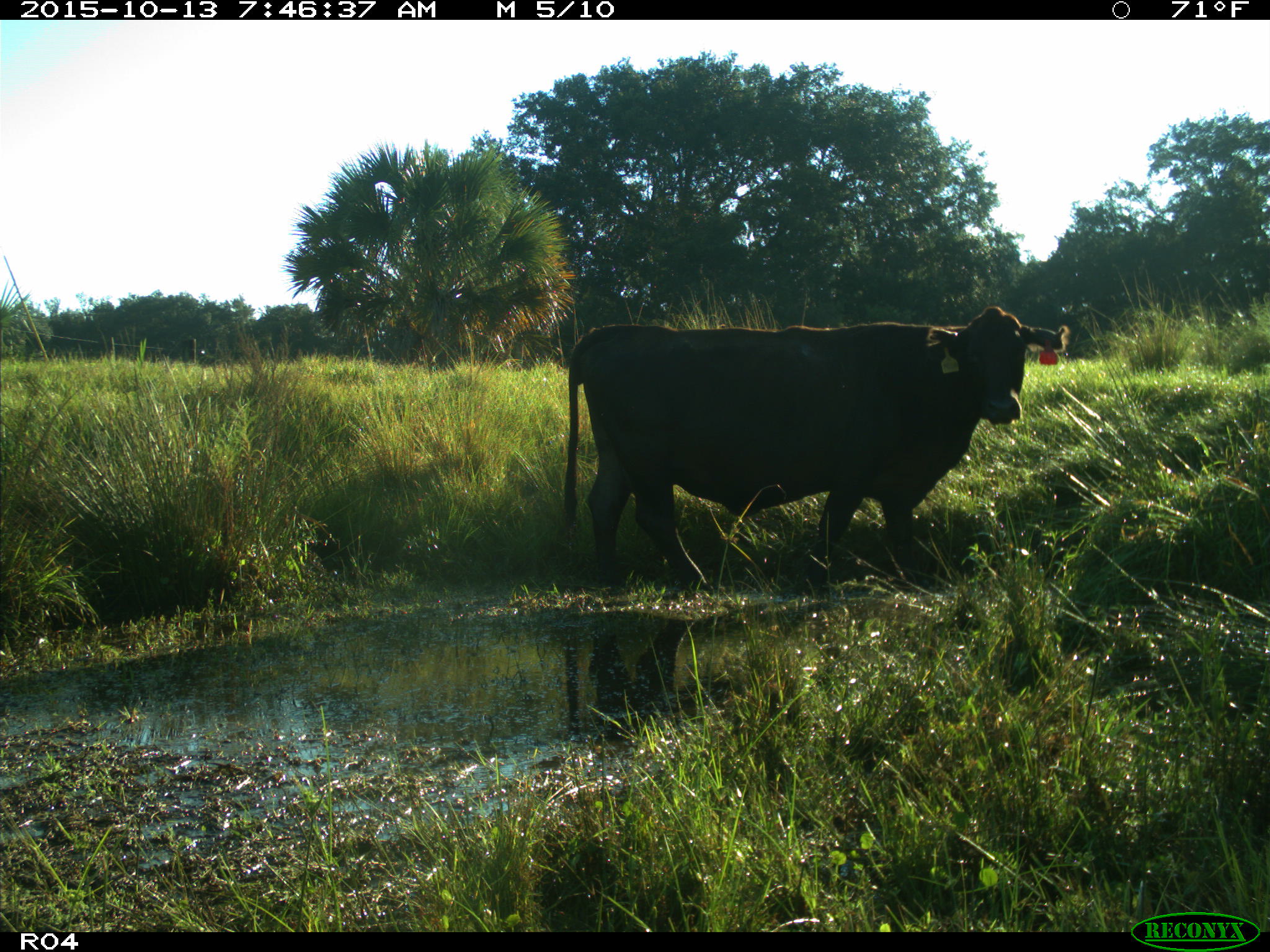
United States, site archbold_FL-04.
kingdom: Animalia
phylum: Chordata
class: Mammalia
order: Artiodactyla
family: Bovidae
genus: Bos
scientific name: Bos taurus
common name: domestic cow